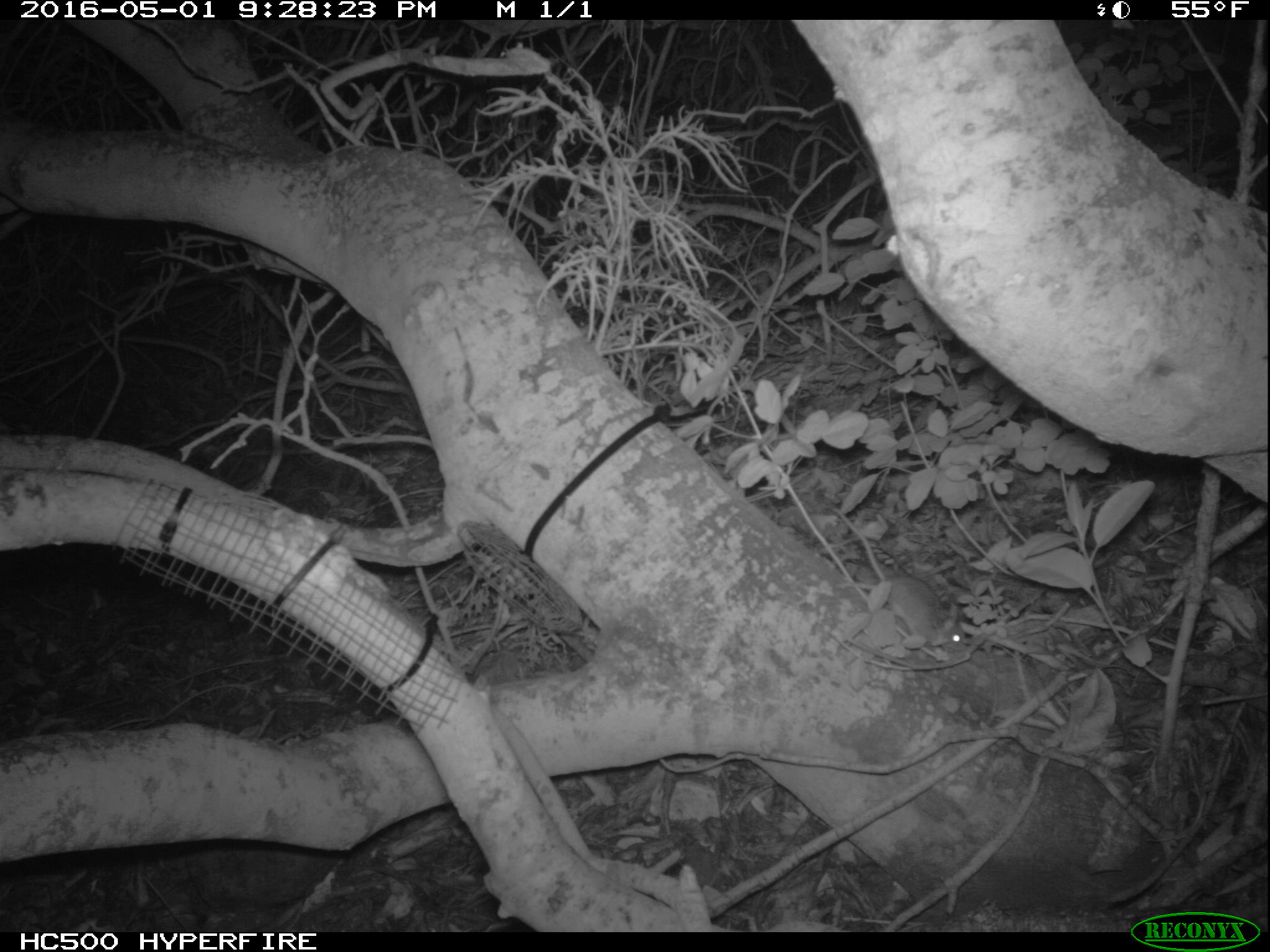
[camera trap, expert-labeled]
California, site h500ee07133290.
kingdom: Animalia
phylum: Chordata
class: Mammalia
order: Rodentia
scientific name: Rodentia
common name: rodent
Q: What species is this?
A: Rodent (Rodentia).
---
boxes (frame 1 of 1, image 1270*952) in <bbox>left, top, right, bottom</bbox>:
rodent: <bbox>833, 505, 965, 651</bbox>